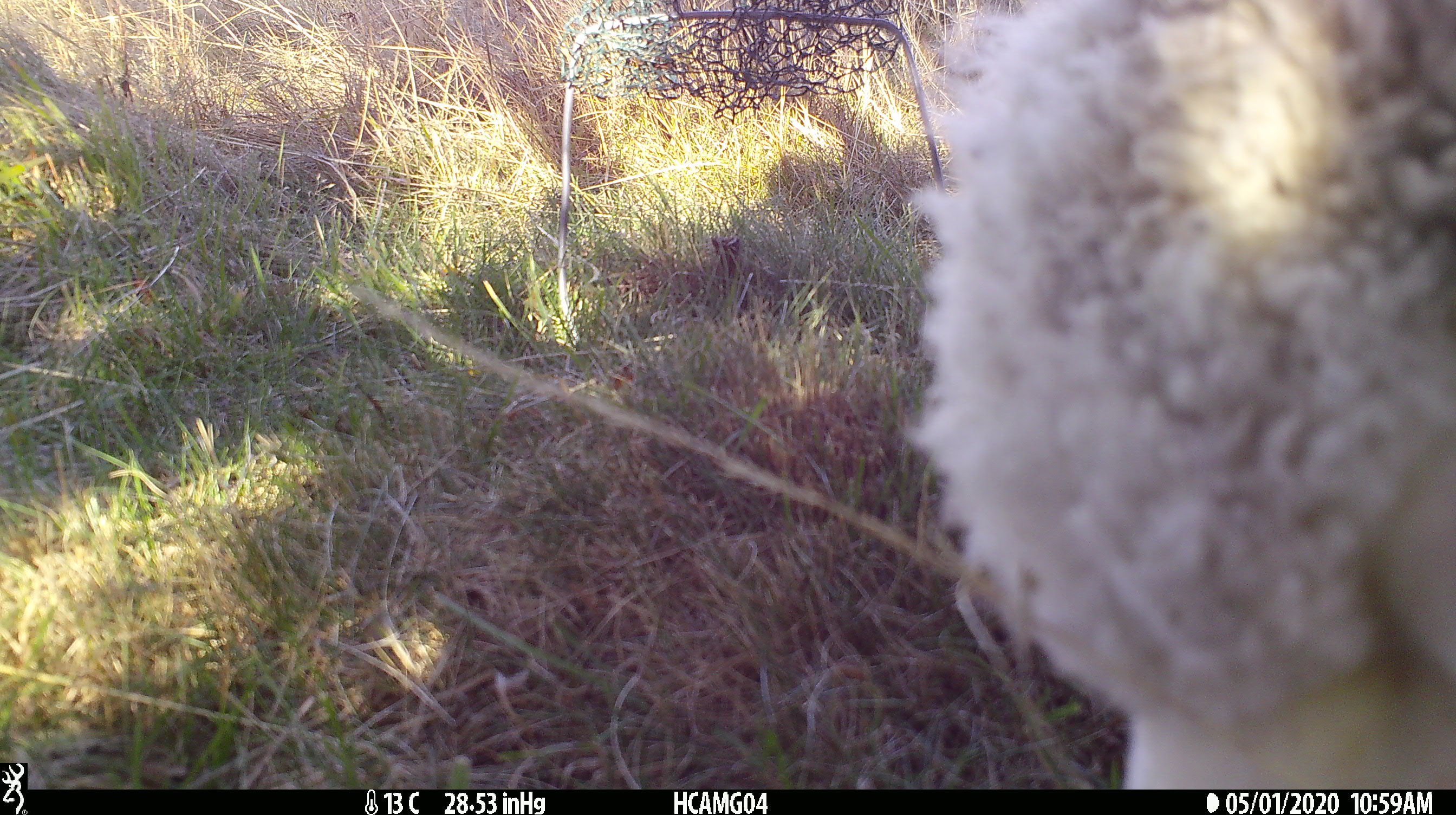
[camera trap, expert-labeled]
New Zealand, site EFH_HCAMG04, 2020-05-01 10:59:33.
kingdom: Animalia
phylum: Chordata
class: Mammalia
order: Artiodactyla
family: Bovidae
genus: Ovis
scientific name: Ovis aries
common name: domestic sheep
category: sheep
Sheep (domestic sheep) (Ovis aries).